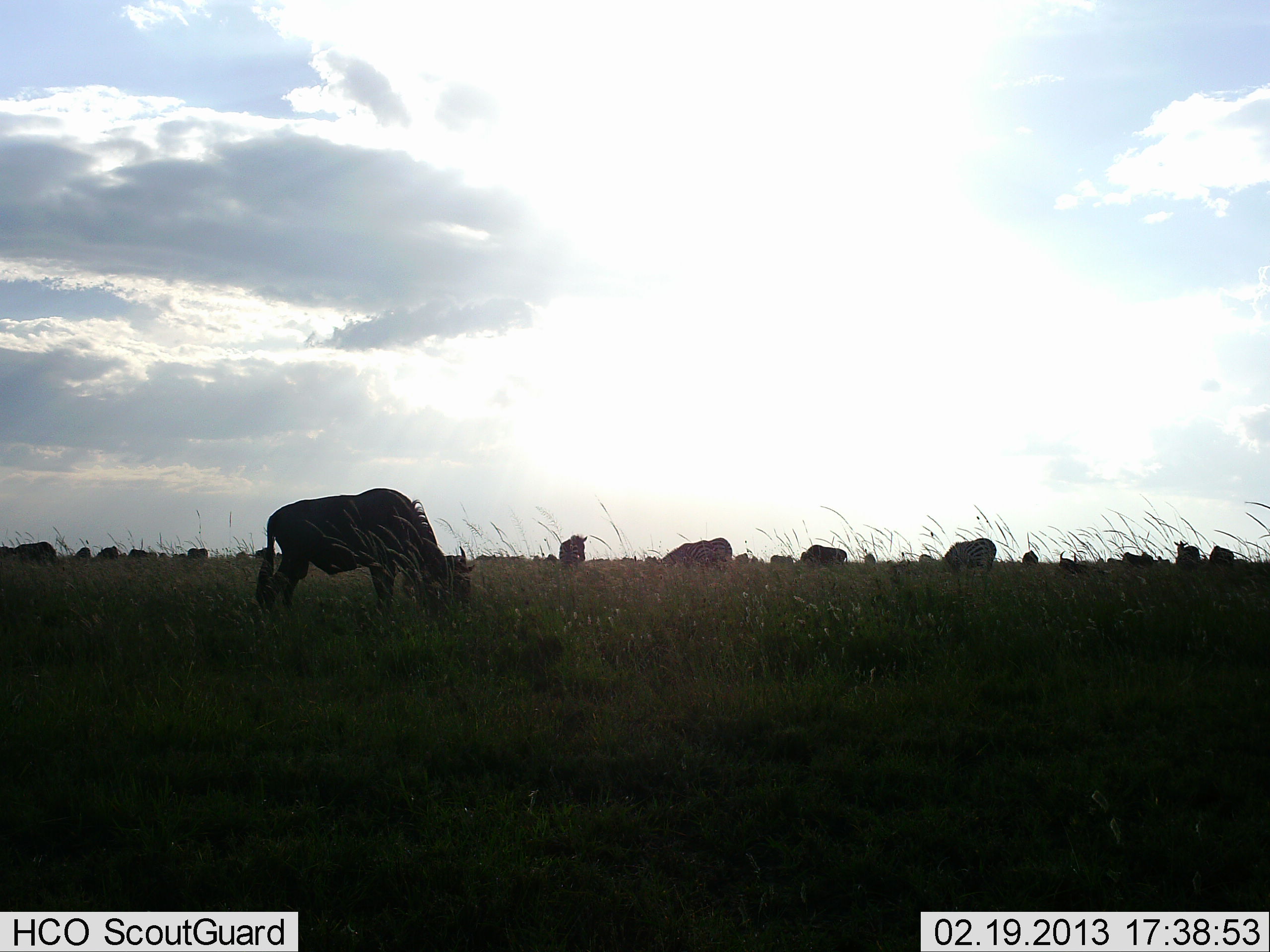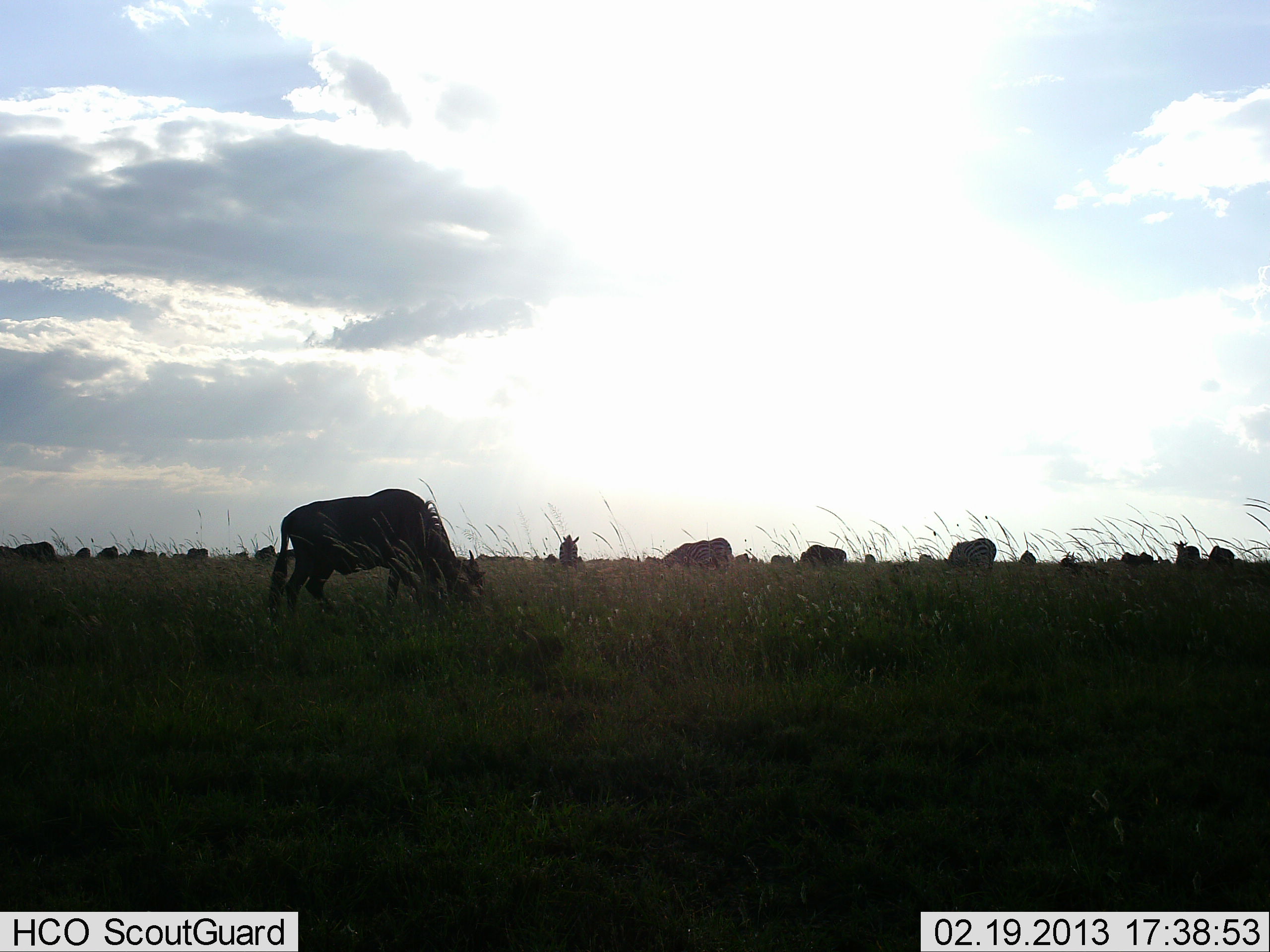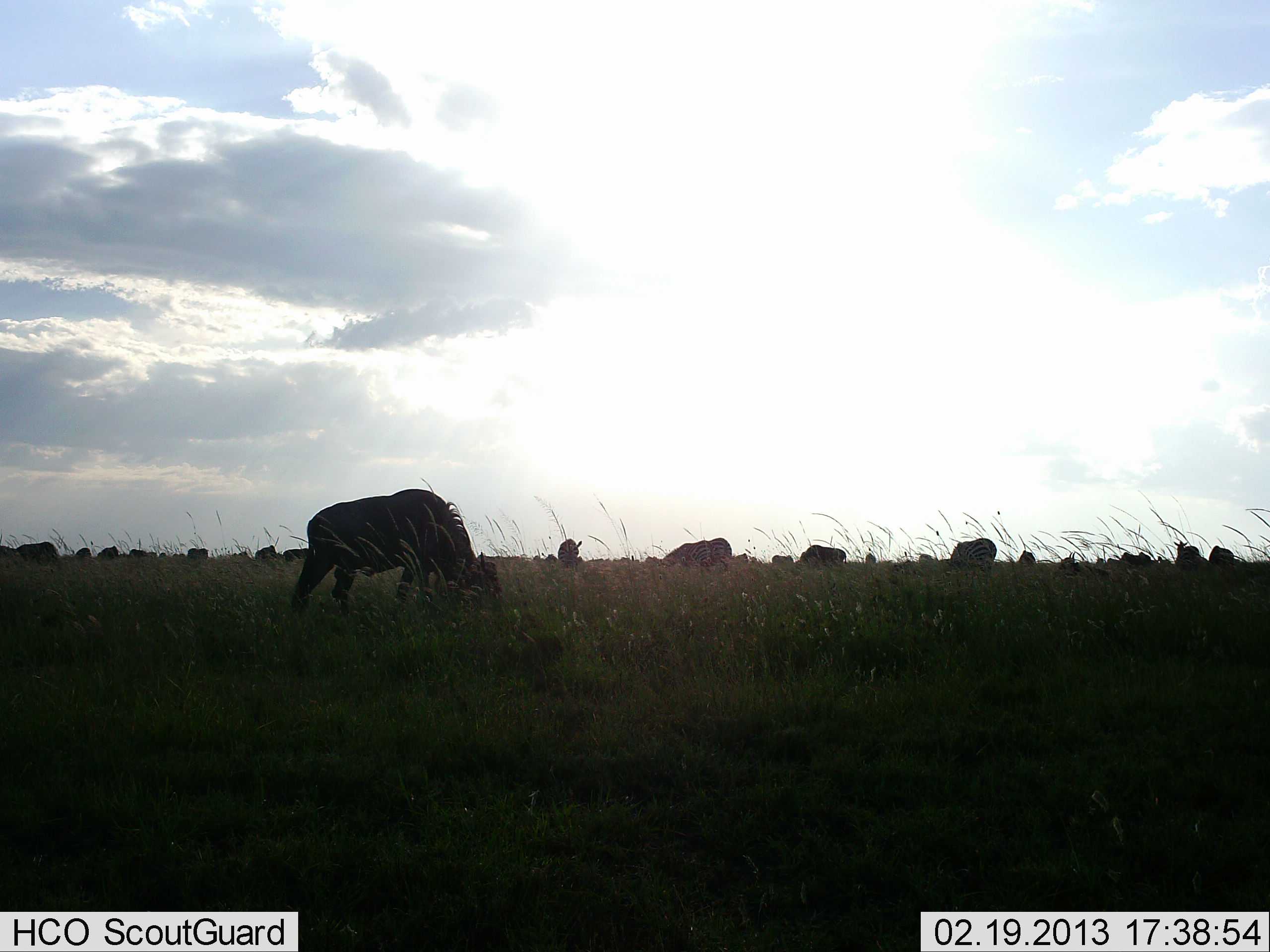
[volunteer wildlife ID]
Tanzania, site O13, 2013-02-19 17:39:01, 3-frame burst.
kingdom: Animalia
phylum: Chordata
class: Mammalia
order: Artiodactyla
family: Bovidae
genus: Connochaetes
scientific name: Connochaetes taurinus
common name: blue wildebeest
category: wildebeest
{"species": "wildebeest (blue wildebeest) (Connochaetes taurinus)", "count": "11-50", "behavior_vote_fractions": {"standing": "27%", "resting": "5%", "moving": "5%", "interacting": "0%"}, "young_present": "0%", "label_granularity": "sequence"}